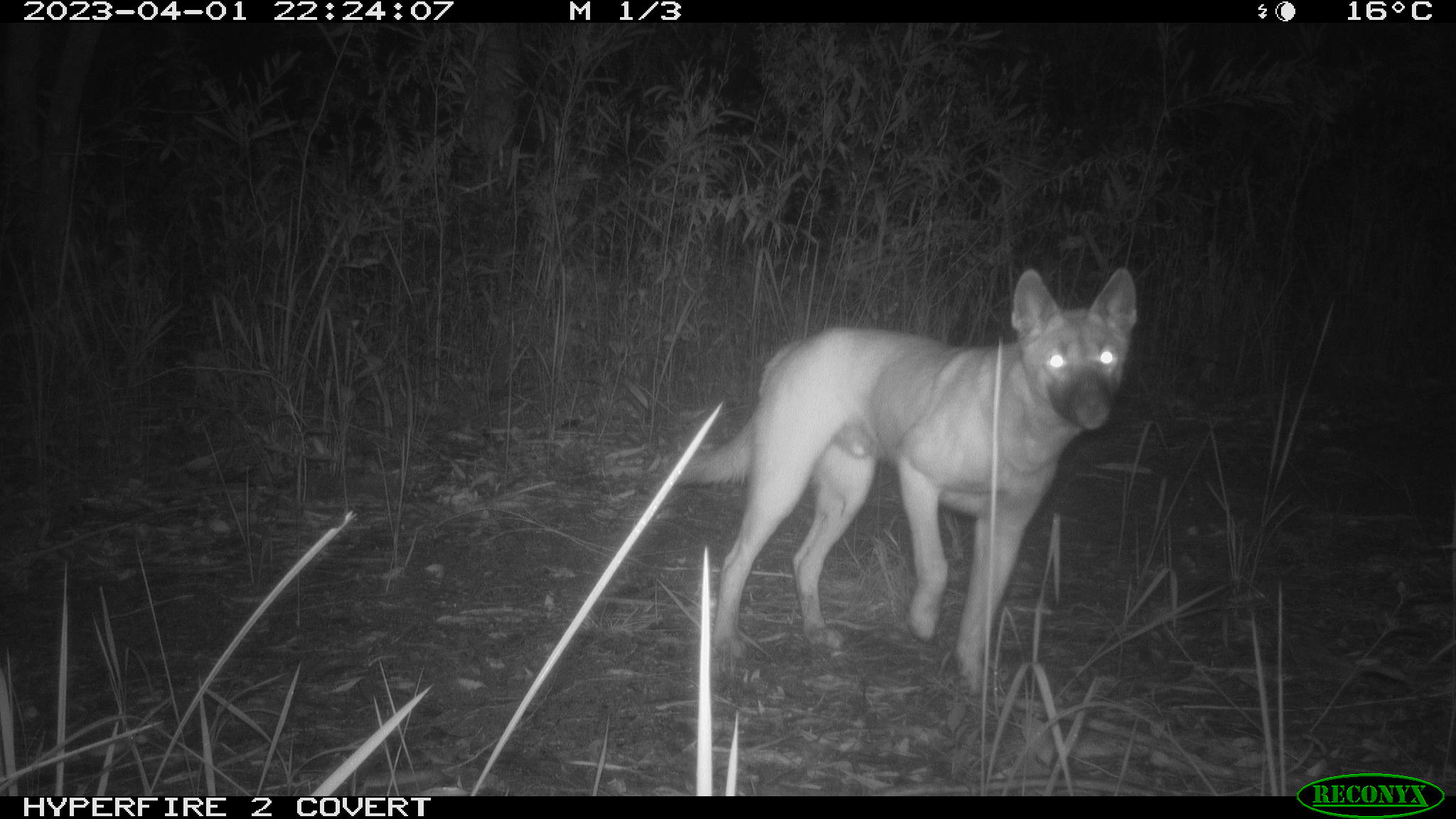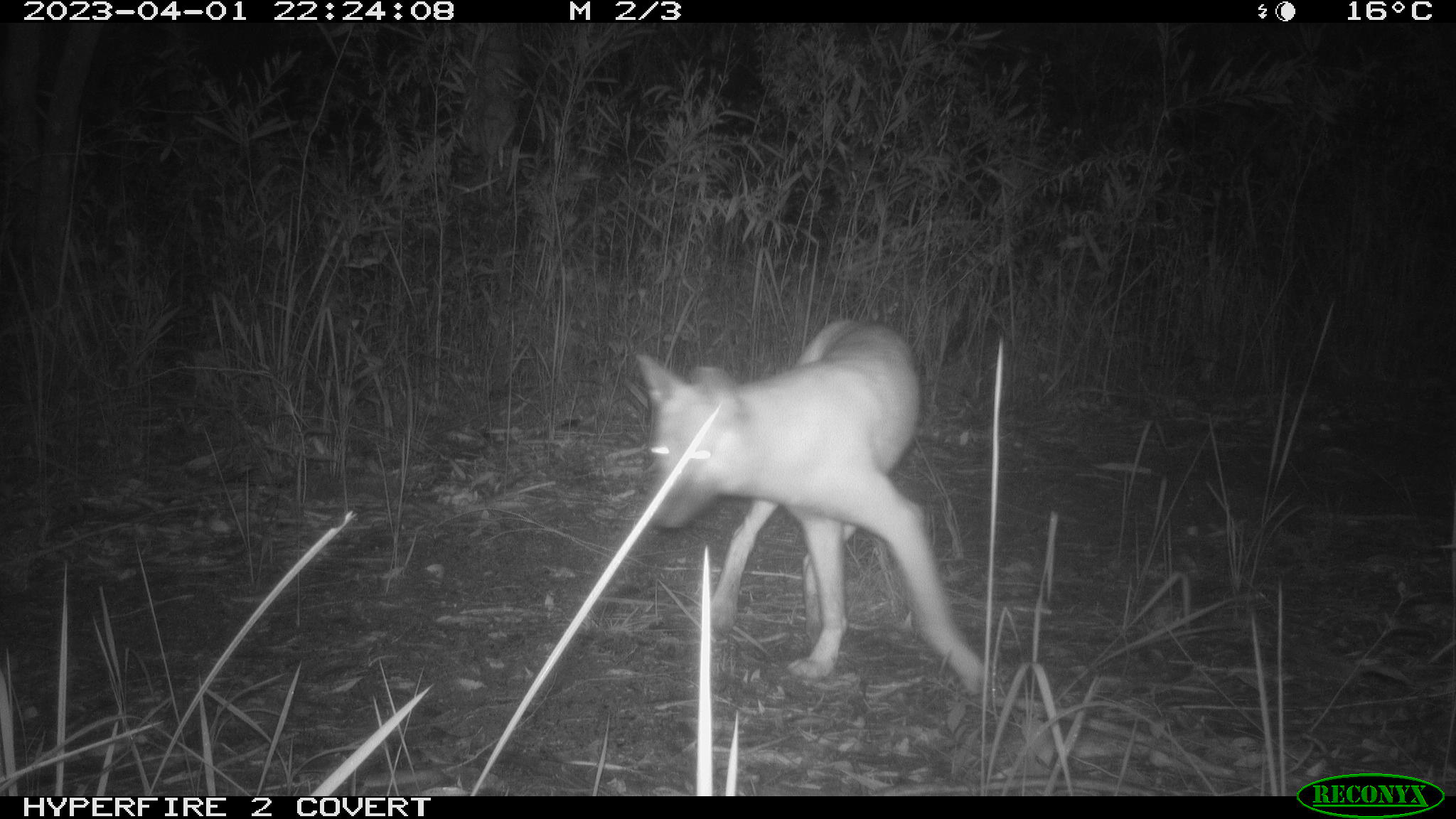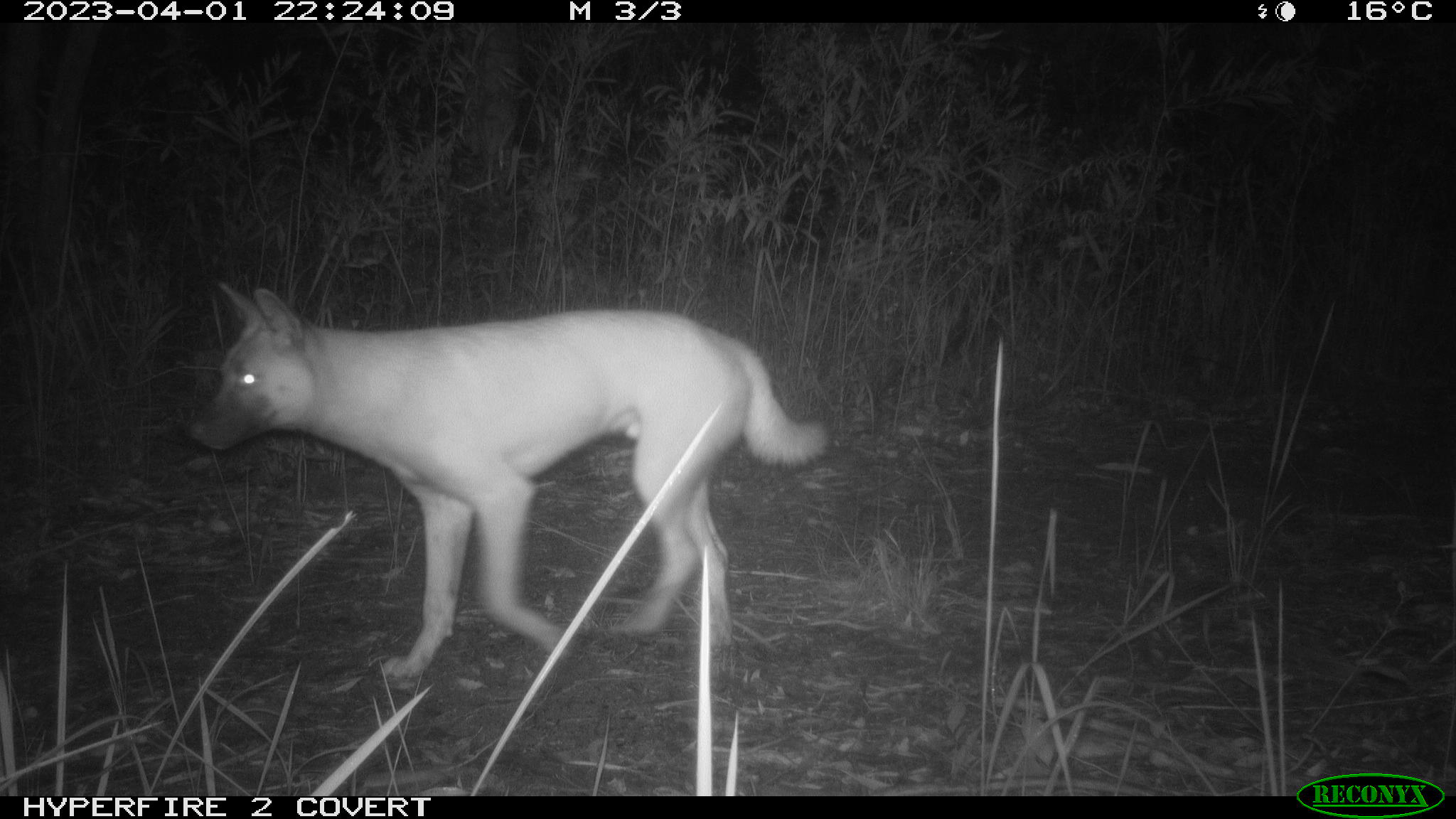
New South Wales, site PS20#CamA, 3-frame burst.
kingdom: Animalia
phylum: Chordata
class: Mammalia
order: Carnivora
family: Canidae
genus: Canis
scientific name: Canis familiaris dingo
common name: dingo